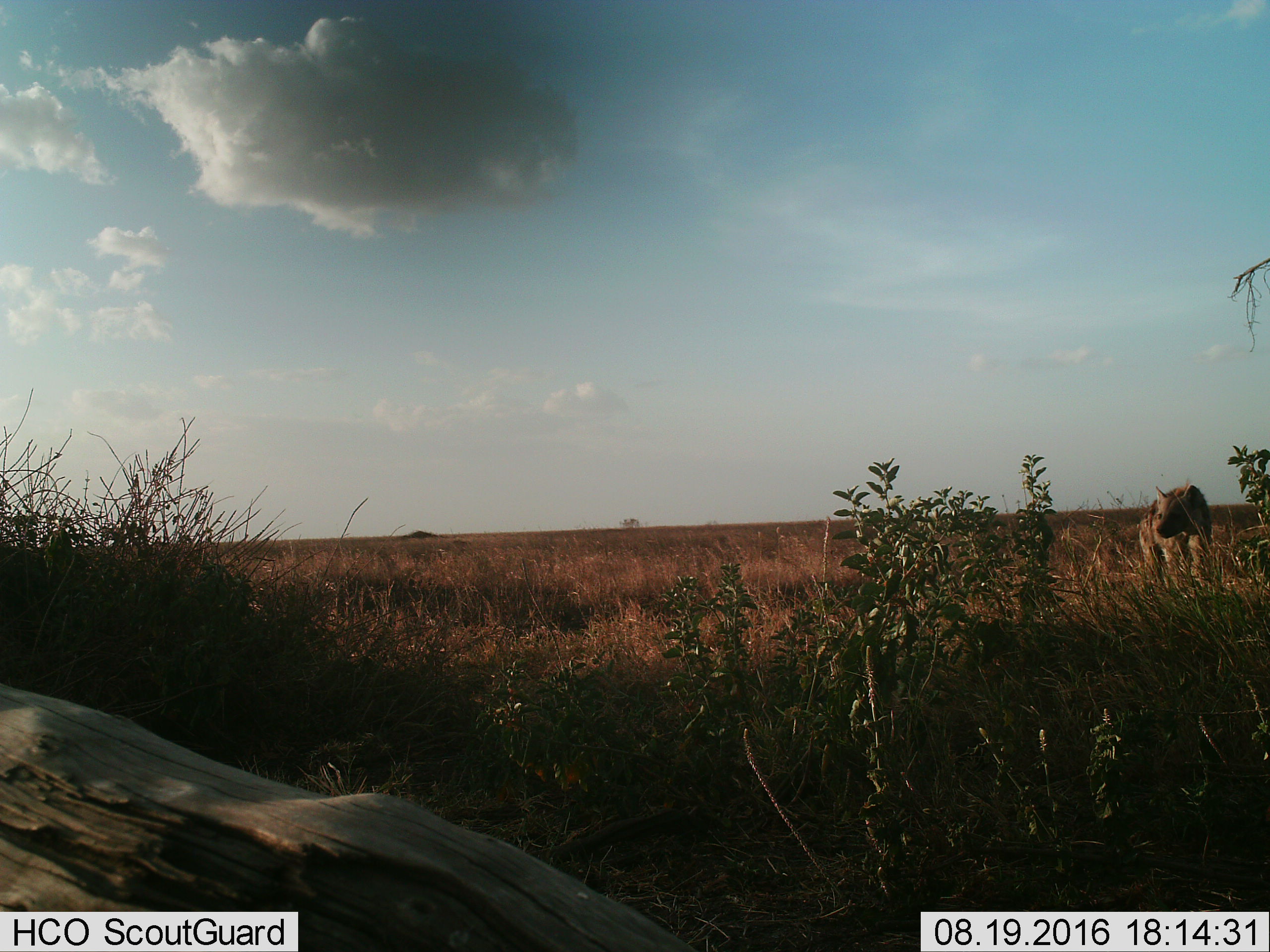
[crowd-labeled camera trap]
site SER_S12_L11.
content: unidentified animal